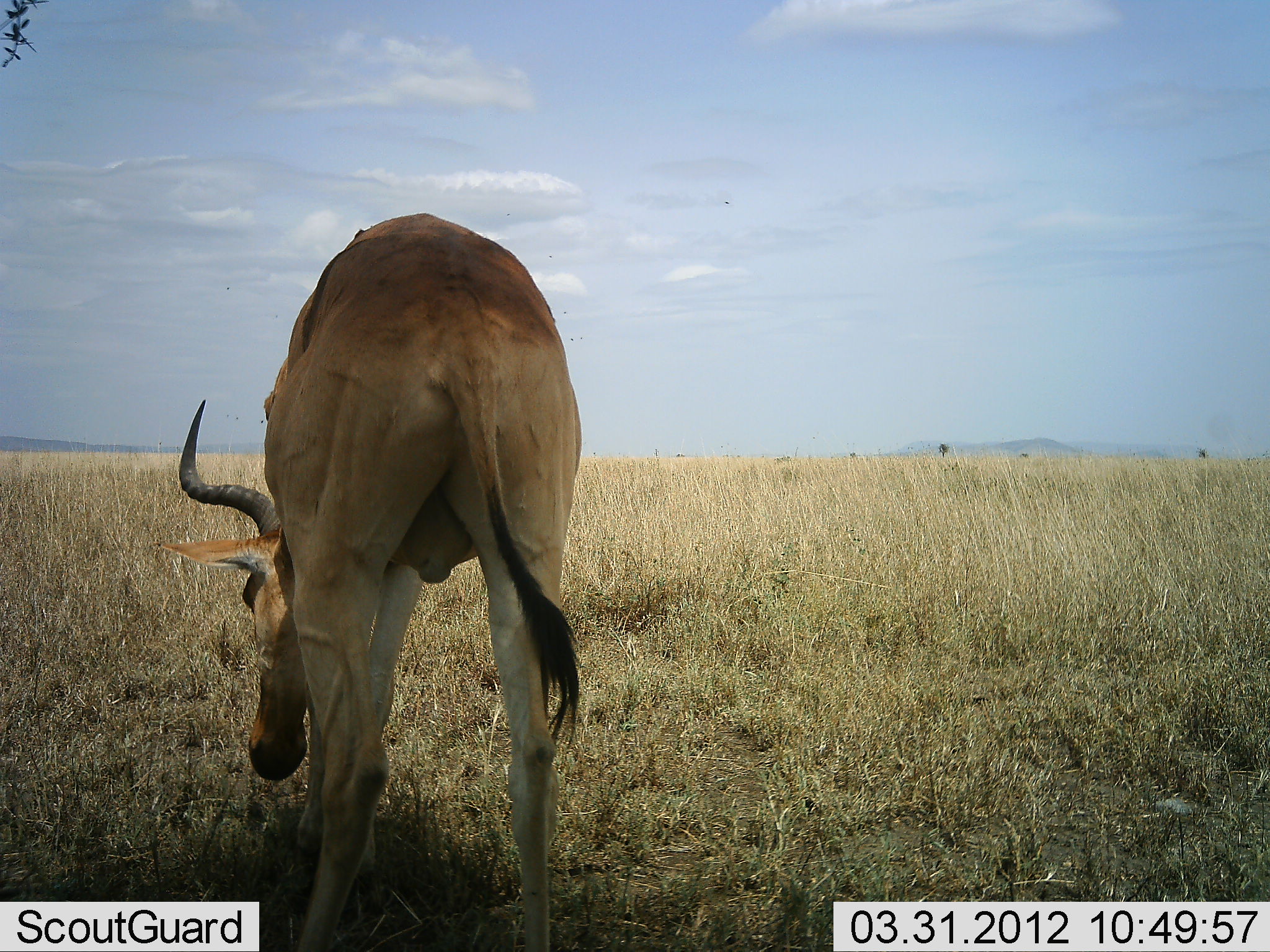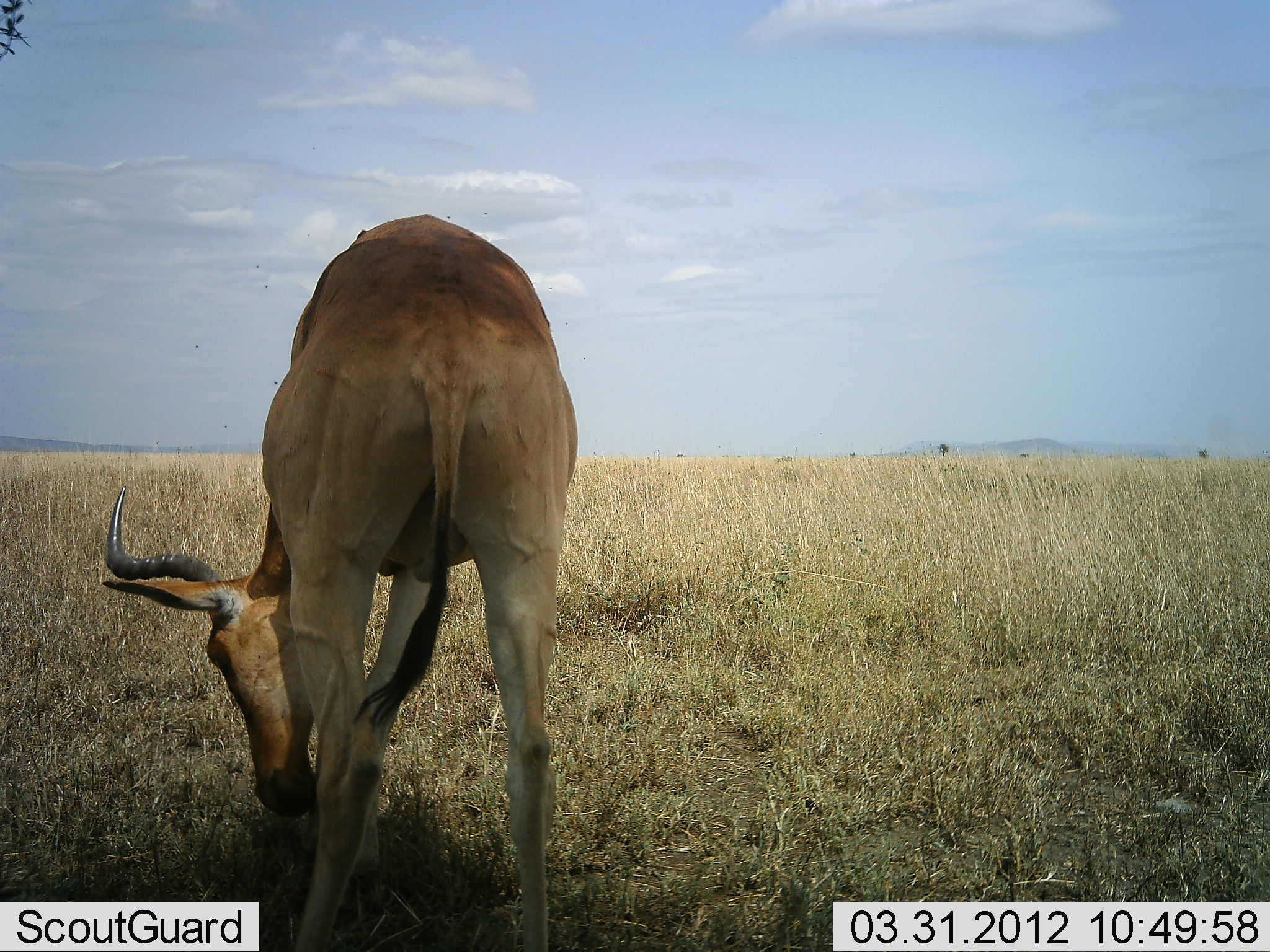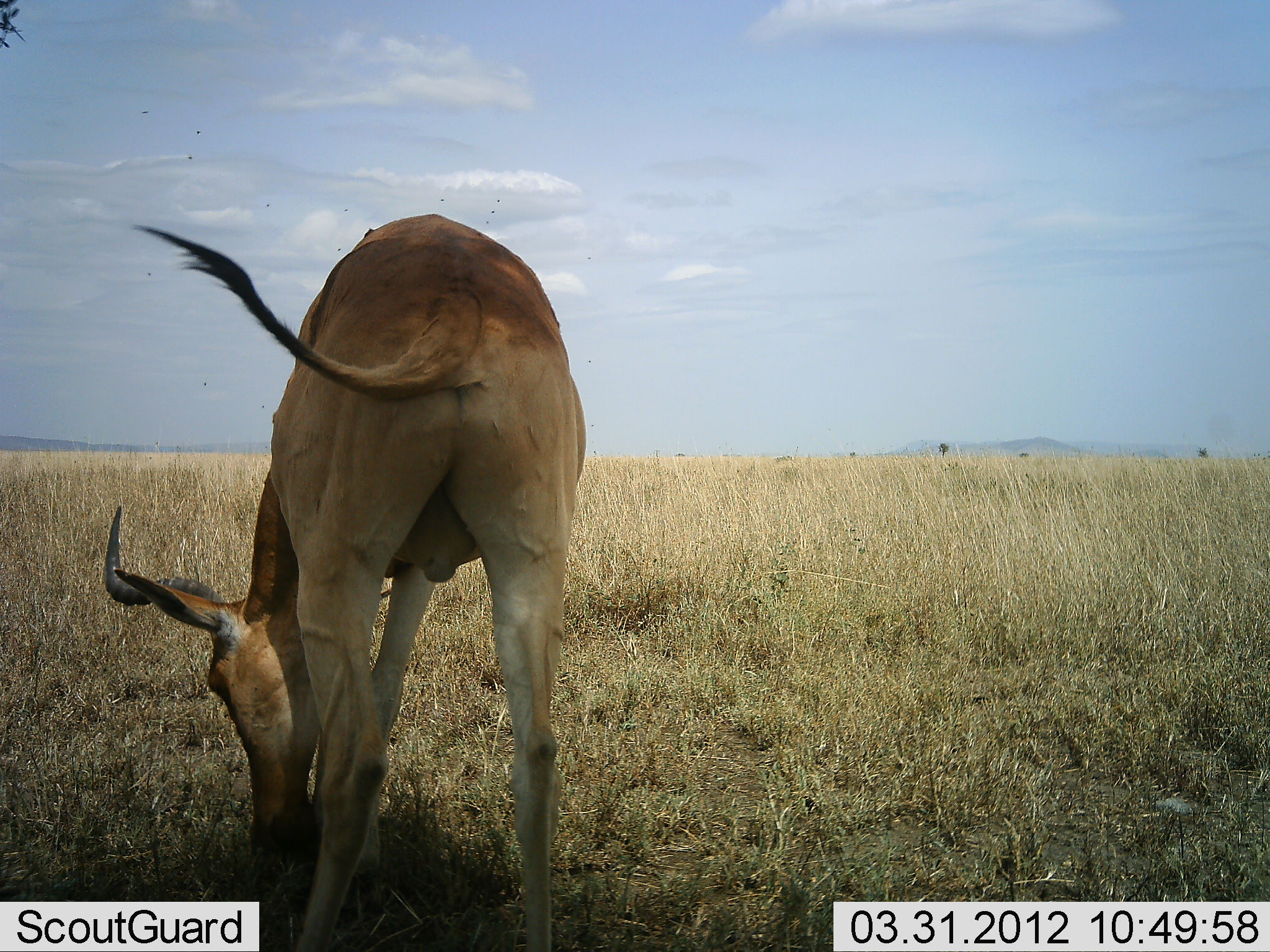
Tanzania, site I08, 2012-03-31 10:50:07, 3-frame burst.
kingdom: Animalia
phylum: Chordata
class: Mammalia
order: Artiodactyla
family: Bovidae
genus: Alcelaphus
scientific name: Alcelaphus buselaphus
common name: hartebeest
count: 1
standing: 9%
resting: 0%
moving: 0%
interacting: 0%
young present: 0%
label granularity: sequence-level